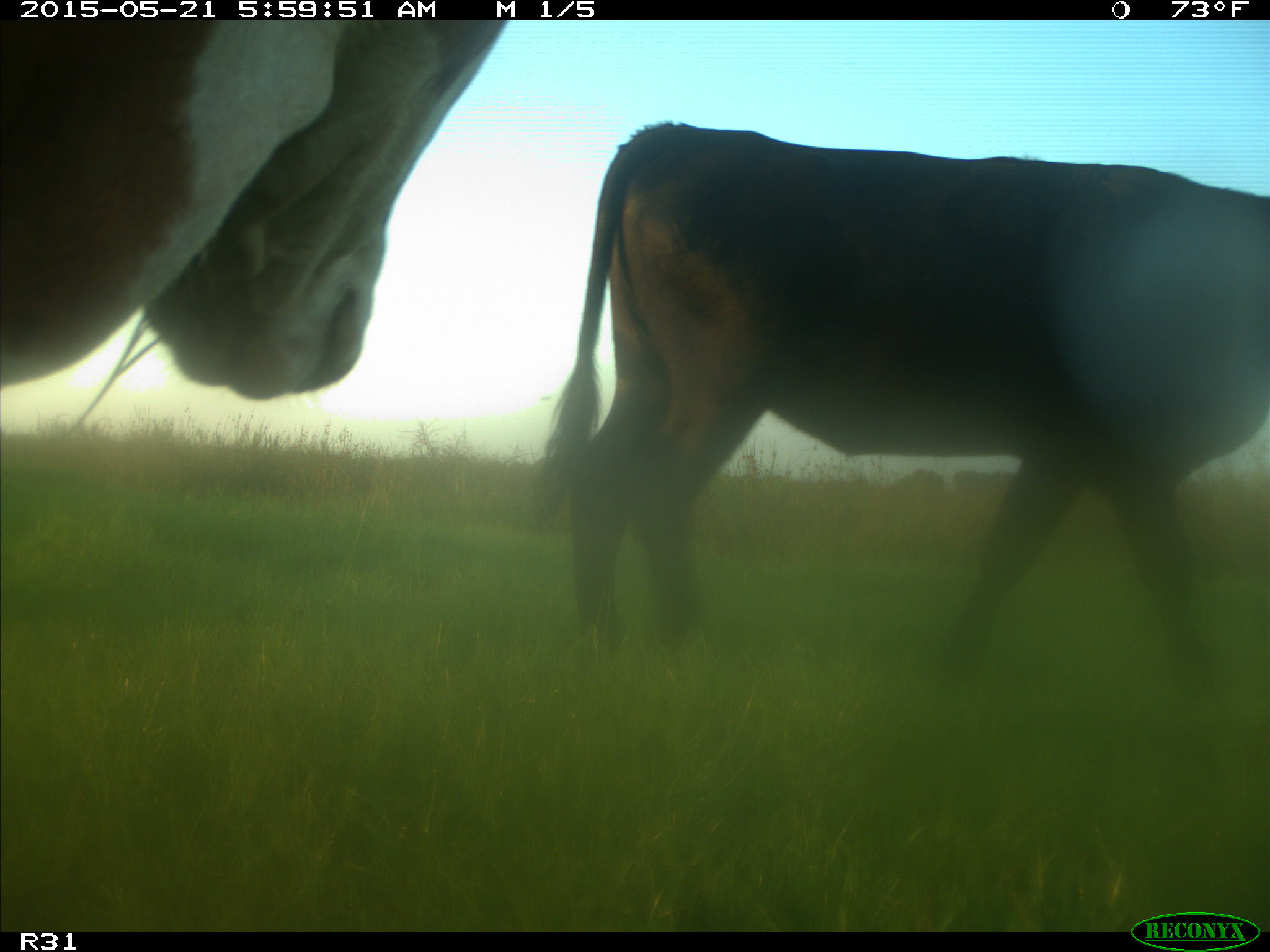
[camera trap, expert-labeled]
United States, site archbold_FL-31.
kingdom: Animalia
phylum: Chordata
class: Mammalia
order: Artiodactyla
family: Bovidae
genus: Bos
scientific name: Bos taurus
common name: domestic cow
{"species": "Bos taurus (domestic cow)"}